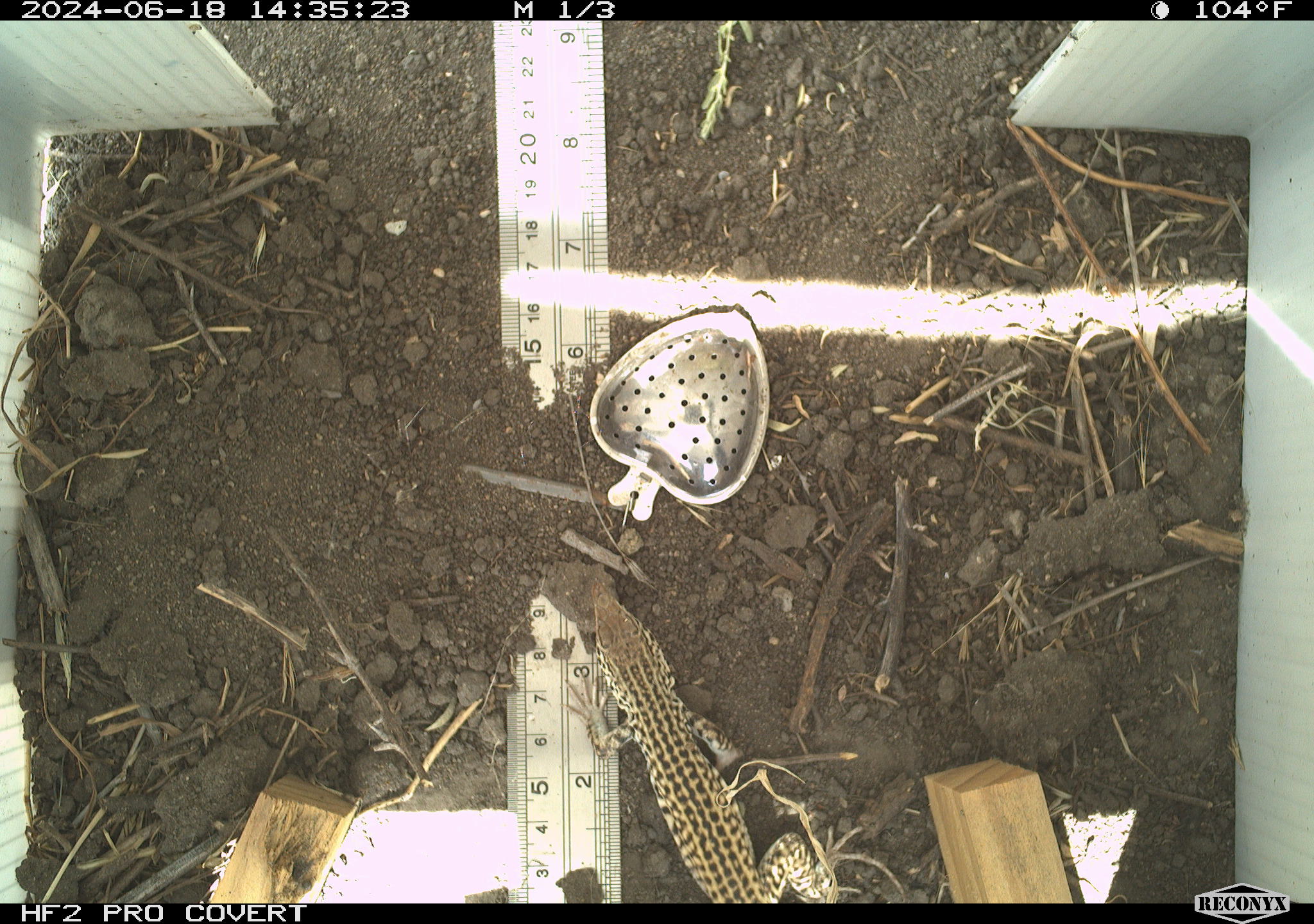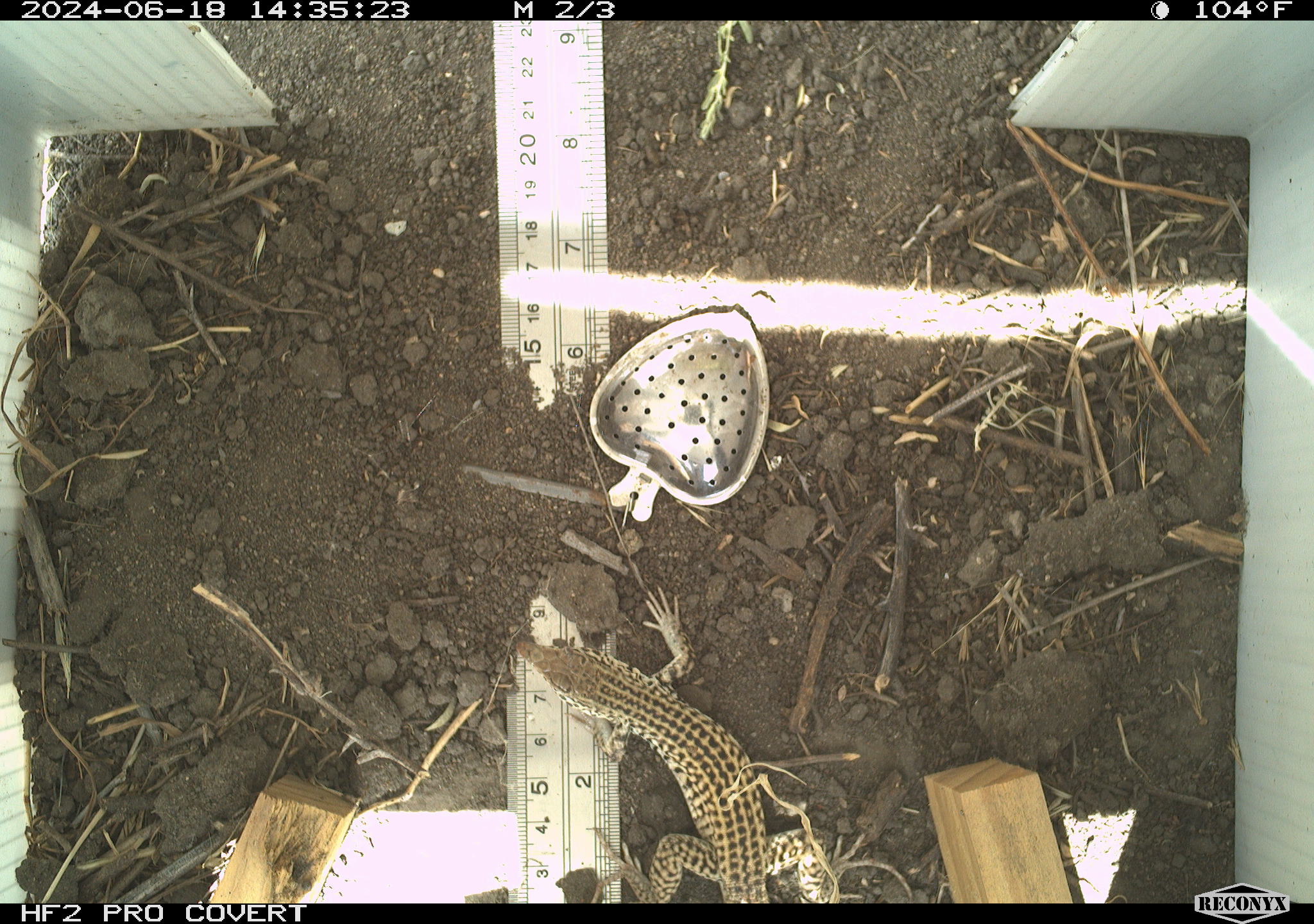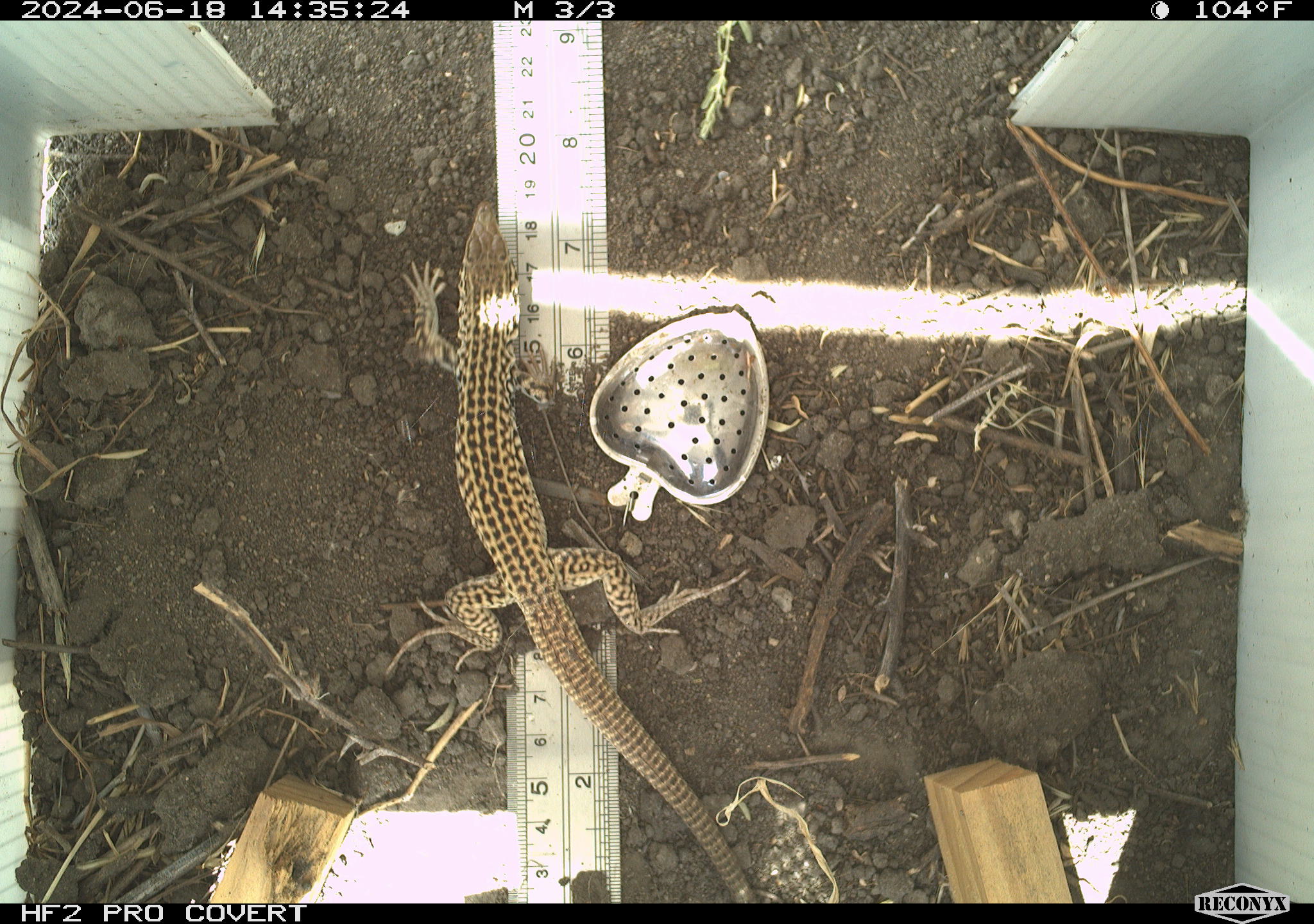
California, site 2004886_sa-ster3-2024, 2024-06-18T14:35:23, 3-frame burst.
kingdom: Animalia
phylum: Chordata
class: Reptilia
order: Squamata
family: Teiidae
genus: Aspidoscelis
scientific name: Aspidoscelis tigris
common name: western whiptail